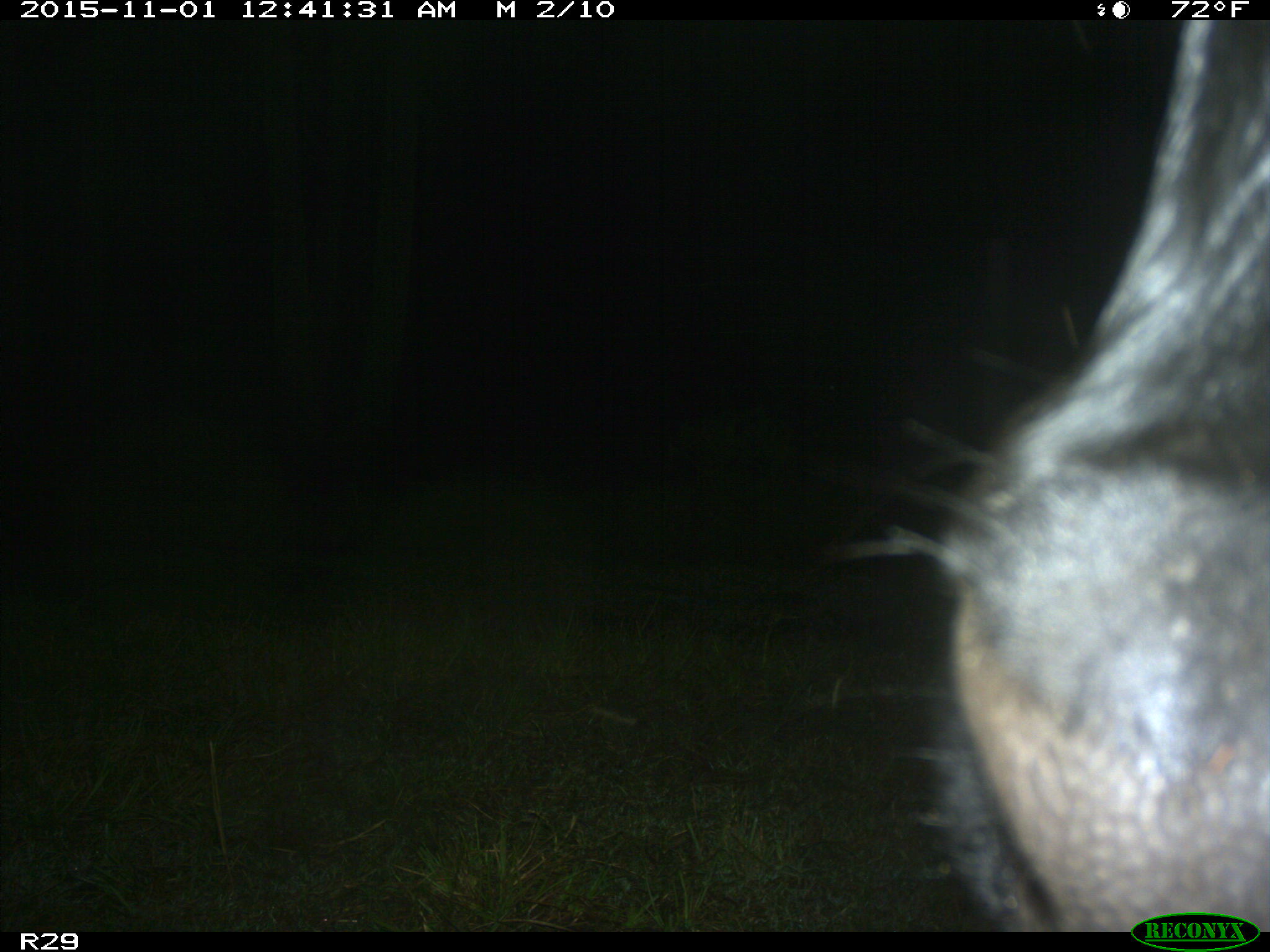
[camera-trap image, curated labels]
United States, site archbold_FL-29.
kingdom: Animalia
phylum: Chordata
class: Mammalia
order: Artiodactyla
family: Bovidae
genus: Bos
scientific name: Bos taurus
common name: domestic cow